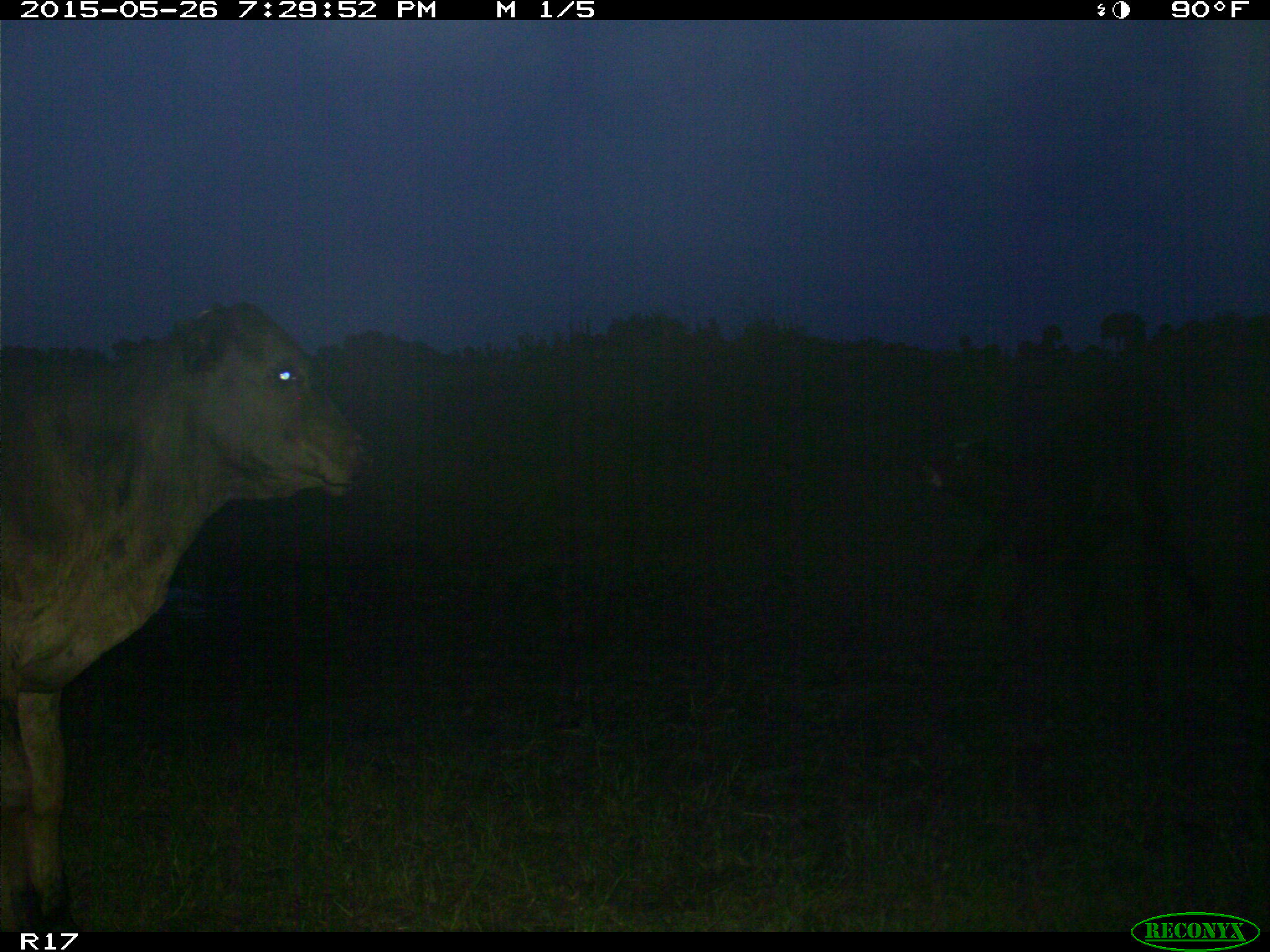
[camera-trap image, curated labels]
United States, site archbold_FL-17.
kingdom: Animalia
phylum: Chordata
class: Mammalia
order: Artiodactyla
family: Bovidae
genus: Bos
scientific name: Bos taurus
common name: domestic cow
Bos taurus (domestic cow).